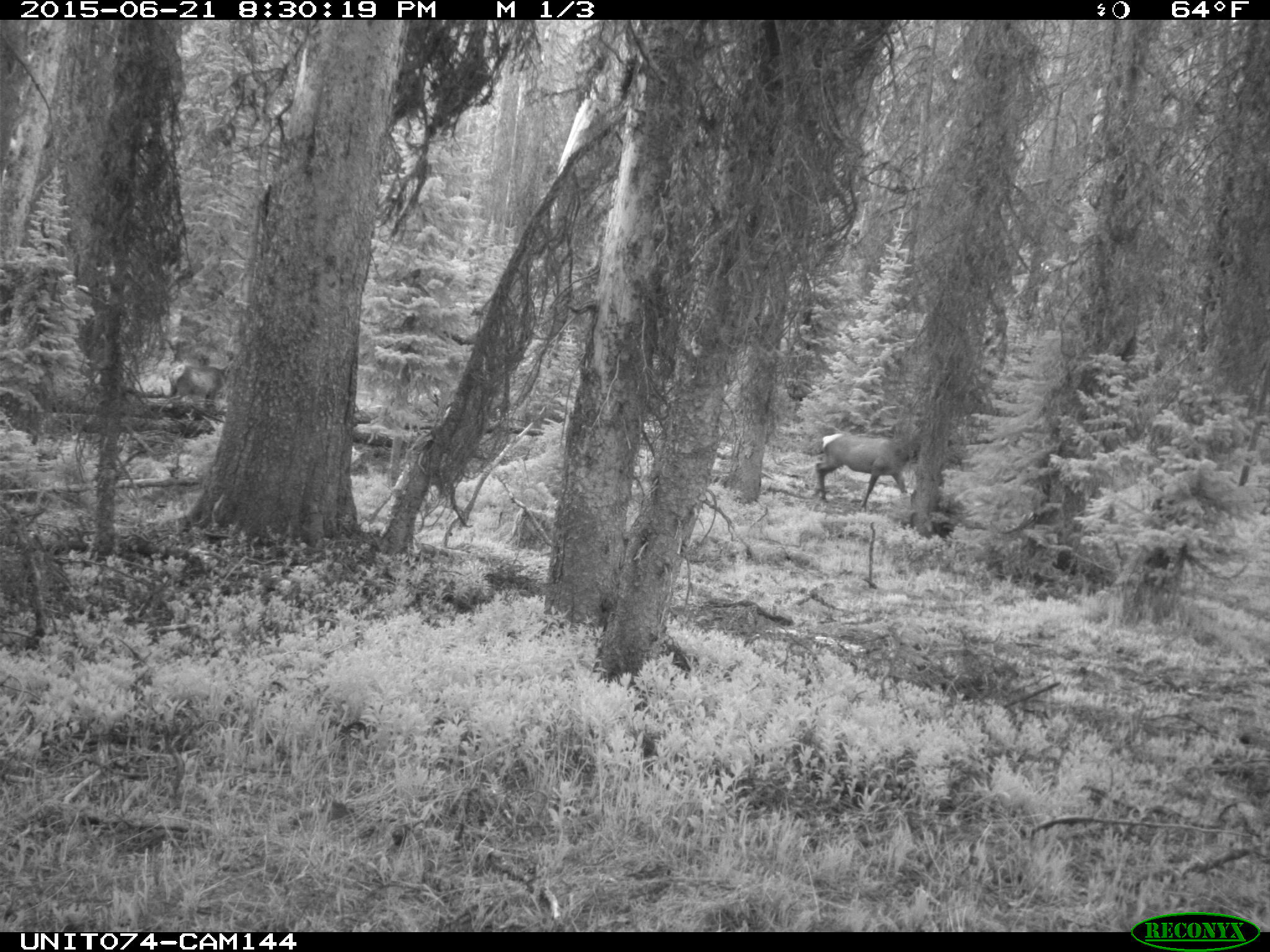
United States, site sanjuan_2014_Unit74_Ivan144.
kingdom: Animalia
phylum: Chordata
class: Mammalia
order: Artiodactyla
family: Cervidae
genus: Cervus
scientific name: Cervus elaphus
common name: red deer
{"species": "Cervus elaphus (red deer)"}